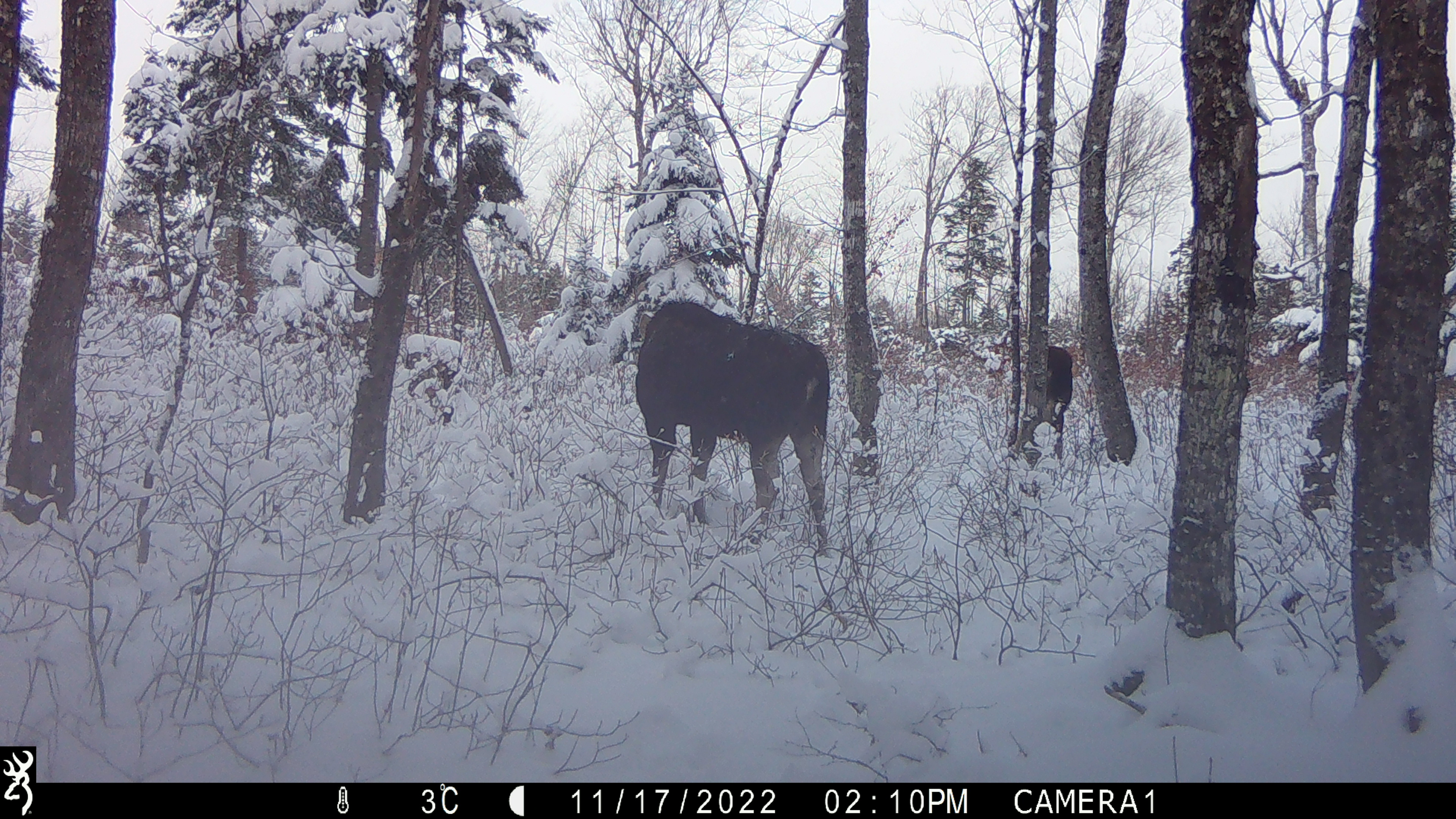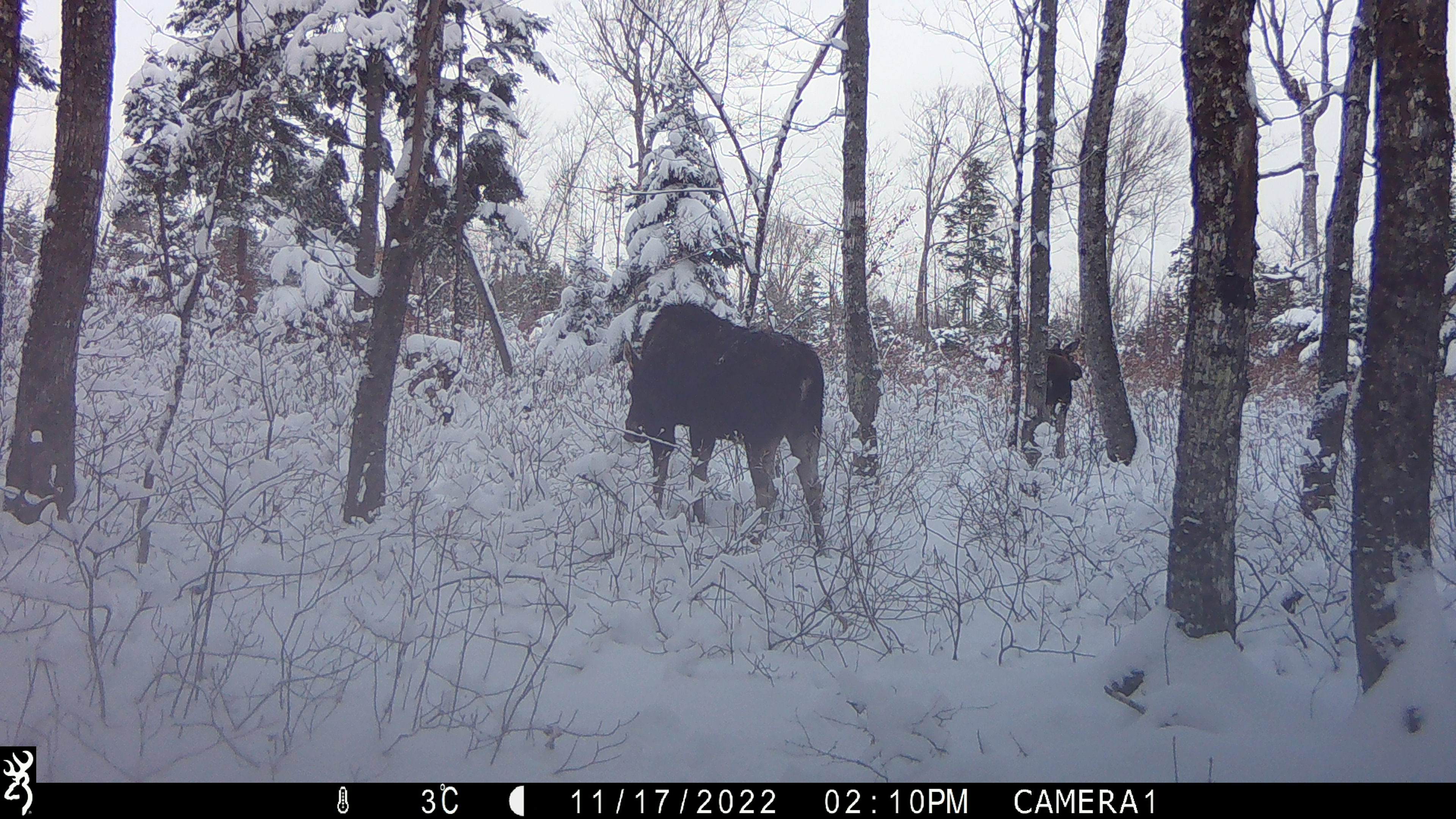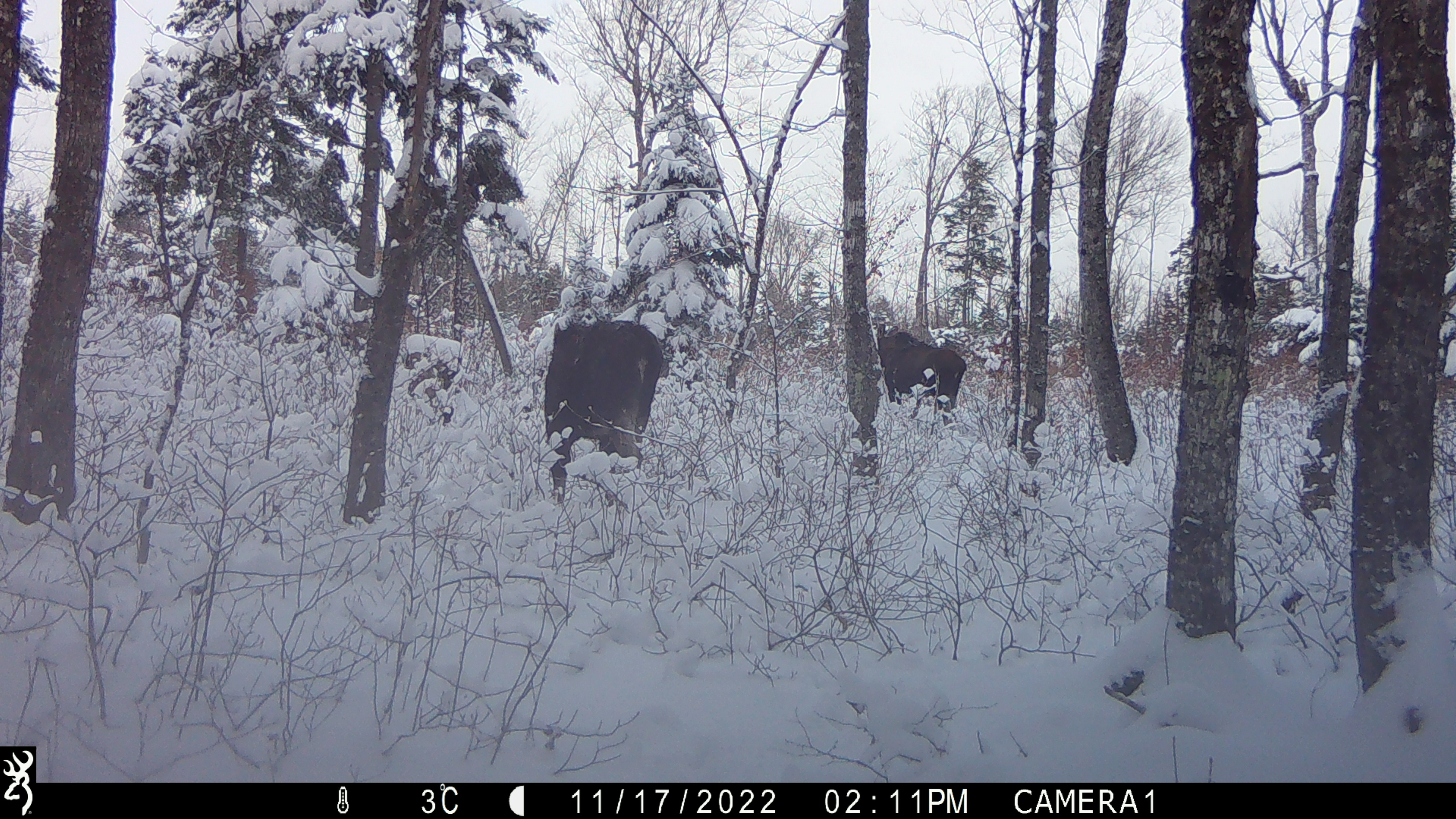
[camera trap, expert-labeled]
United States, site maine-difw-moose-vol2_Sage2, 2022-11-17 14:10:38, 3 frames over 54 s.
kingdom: Animalia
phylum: Chordata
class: Mammalia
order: Artiodactyla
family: Cervidae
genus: Alces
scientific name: Alces alces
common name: moose